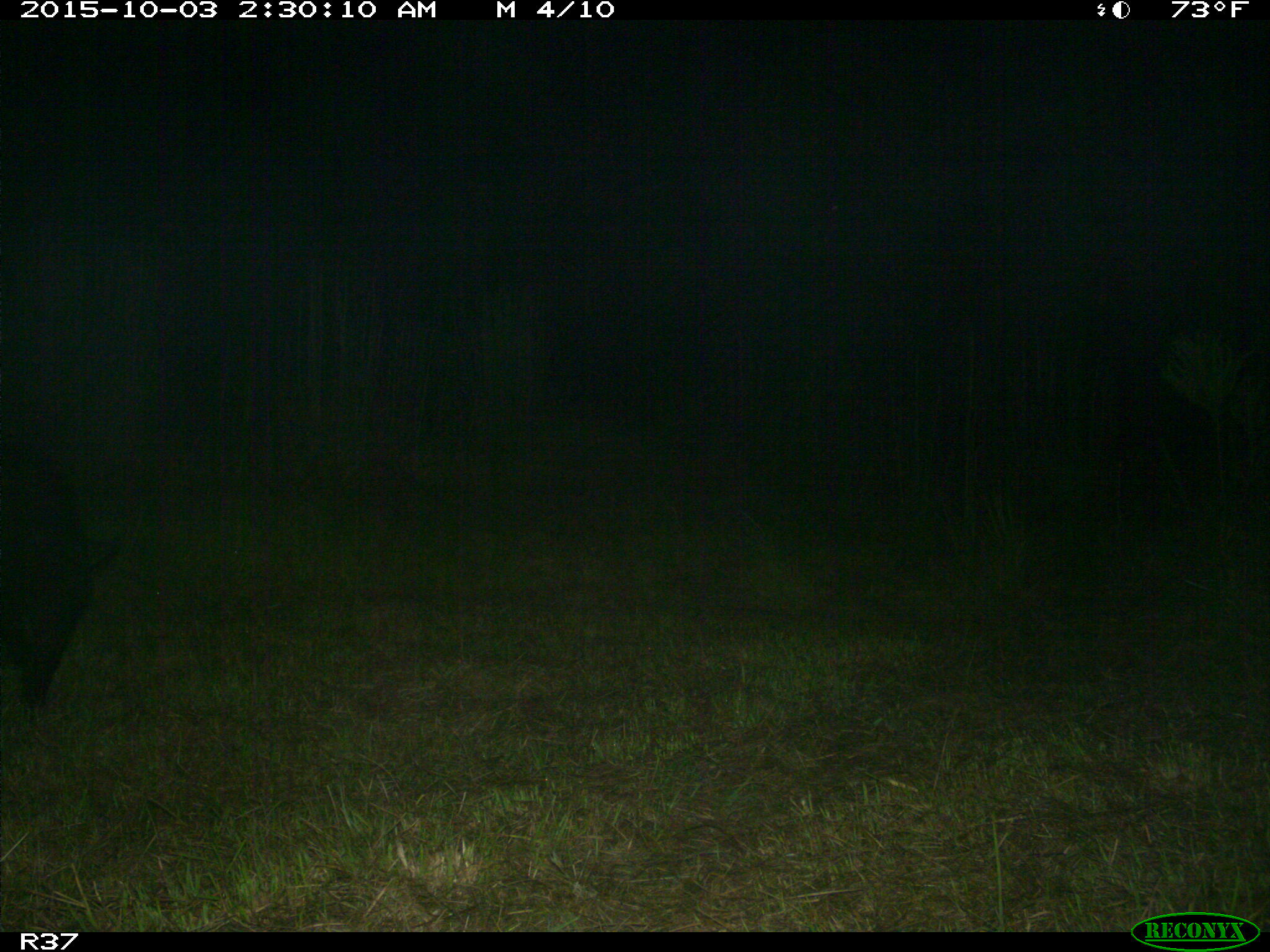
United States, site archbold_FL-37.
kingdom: Animalia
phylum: Chordata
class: Mammalia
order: Artiodactyla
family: Suidae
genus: Sus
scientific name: Sus scrofa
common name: wild boar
Sus scrofa (wild boar).